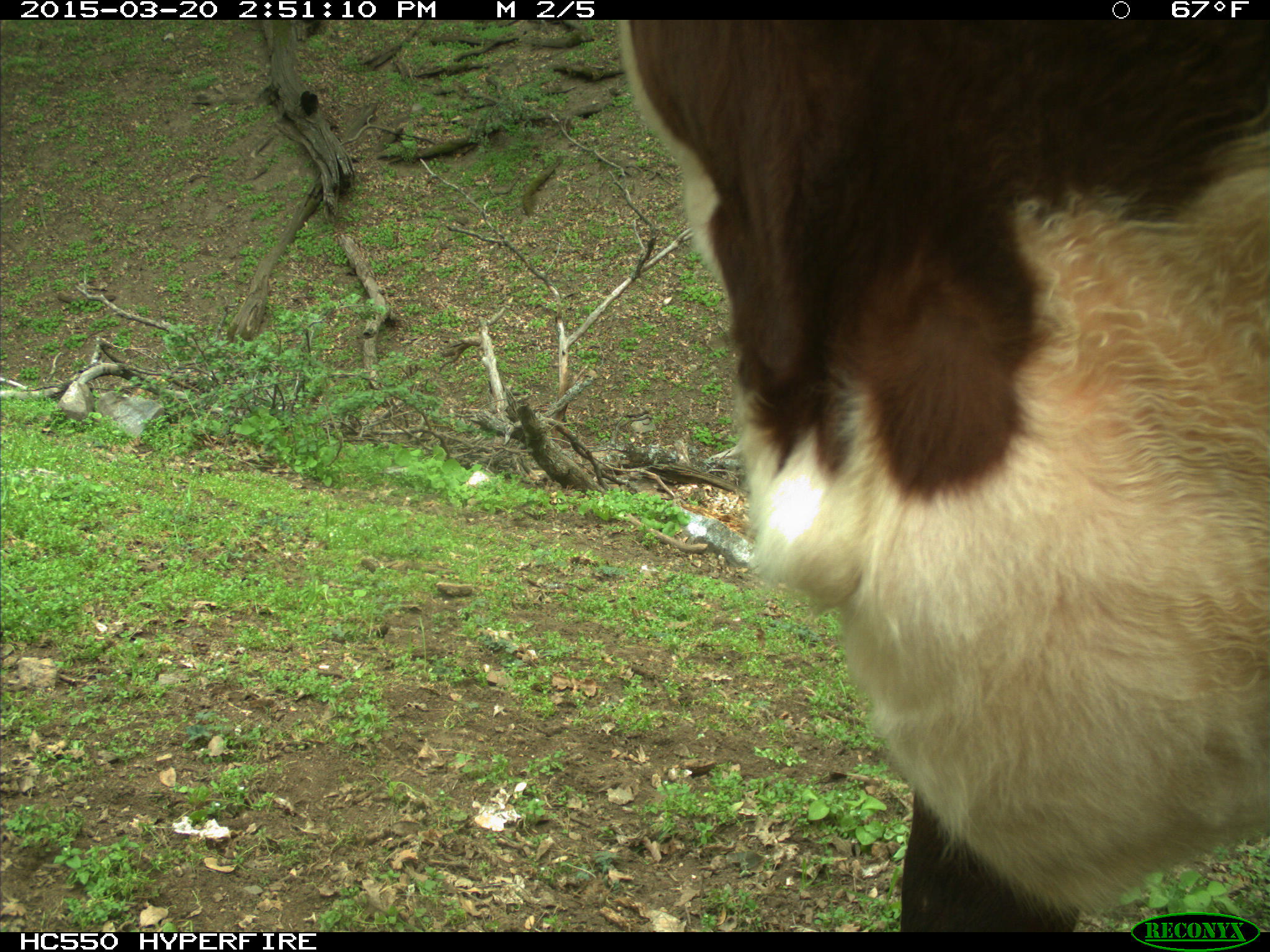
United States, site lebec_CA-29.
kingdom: Animalia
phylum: Chordata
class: Mammalia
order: Artiodactyla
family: Bovidae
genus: Bos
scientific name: Bos taurus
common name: domestic cow